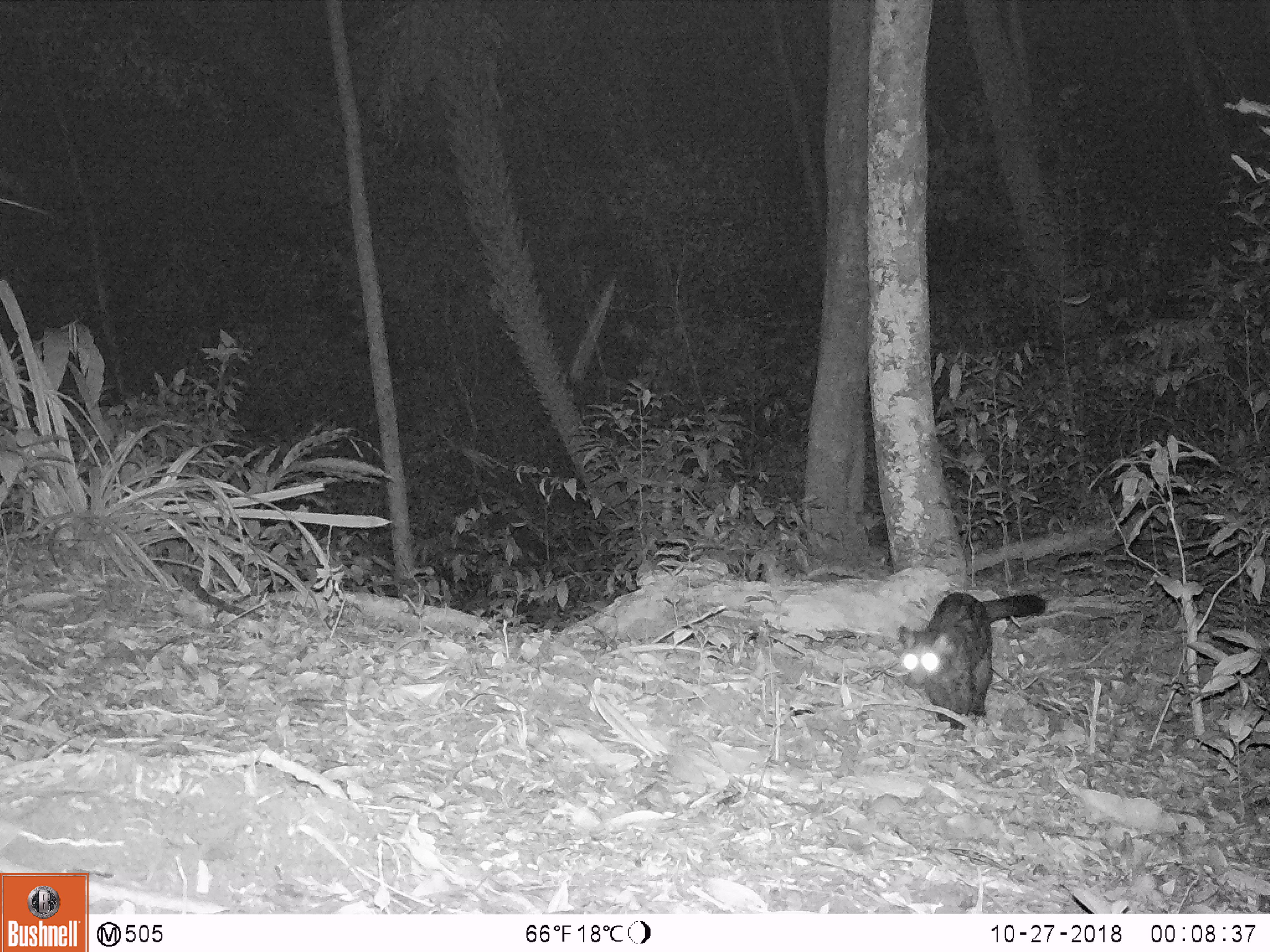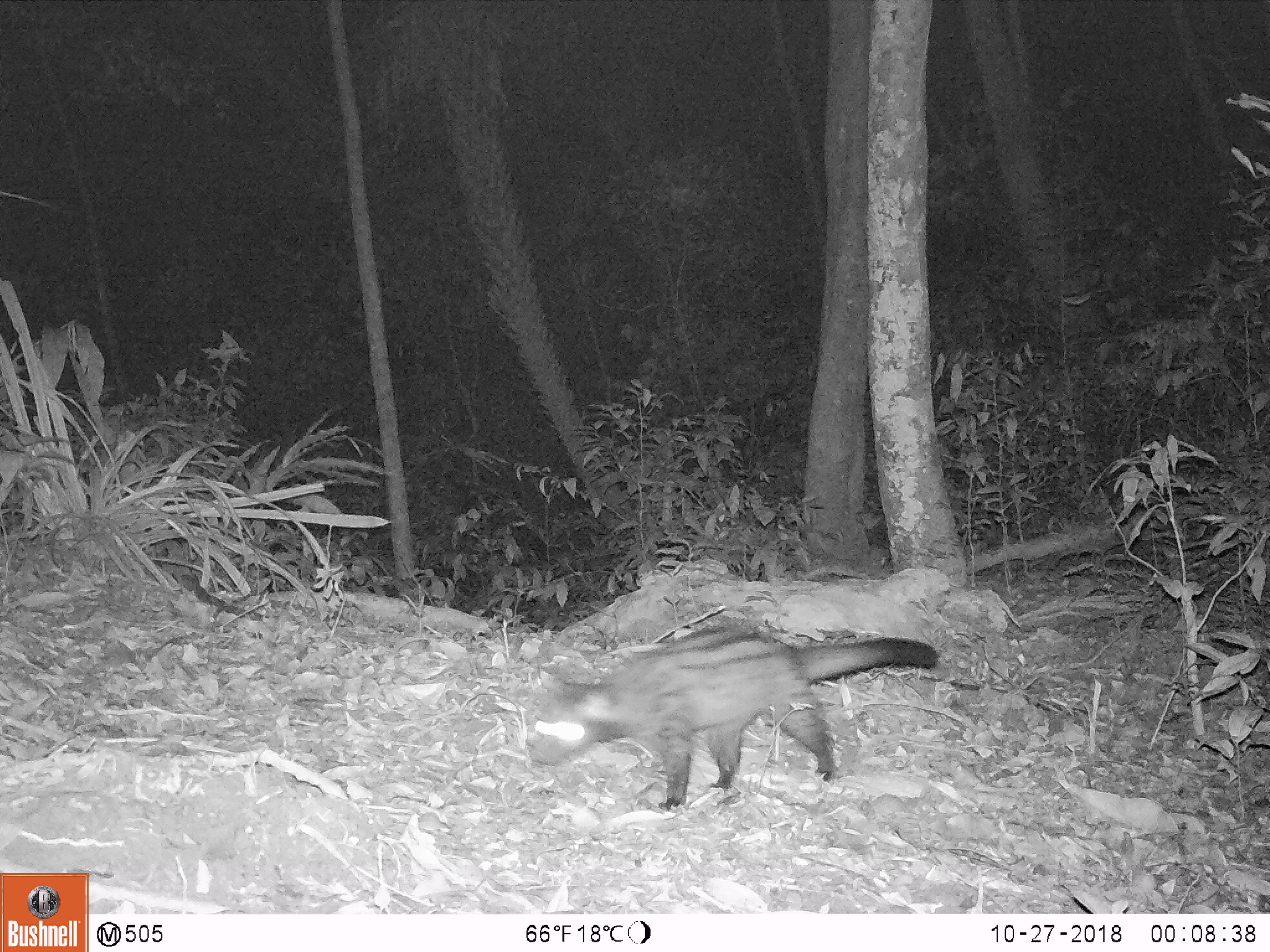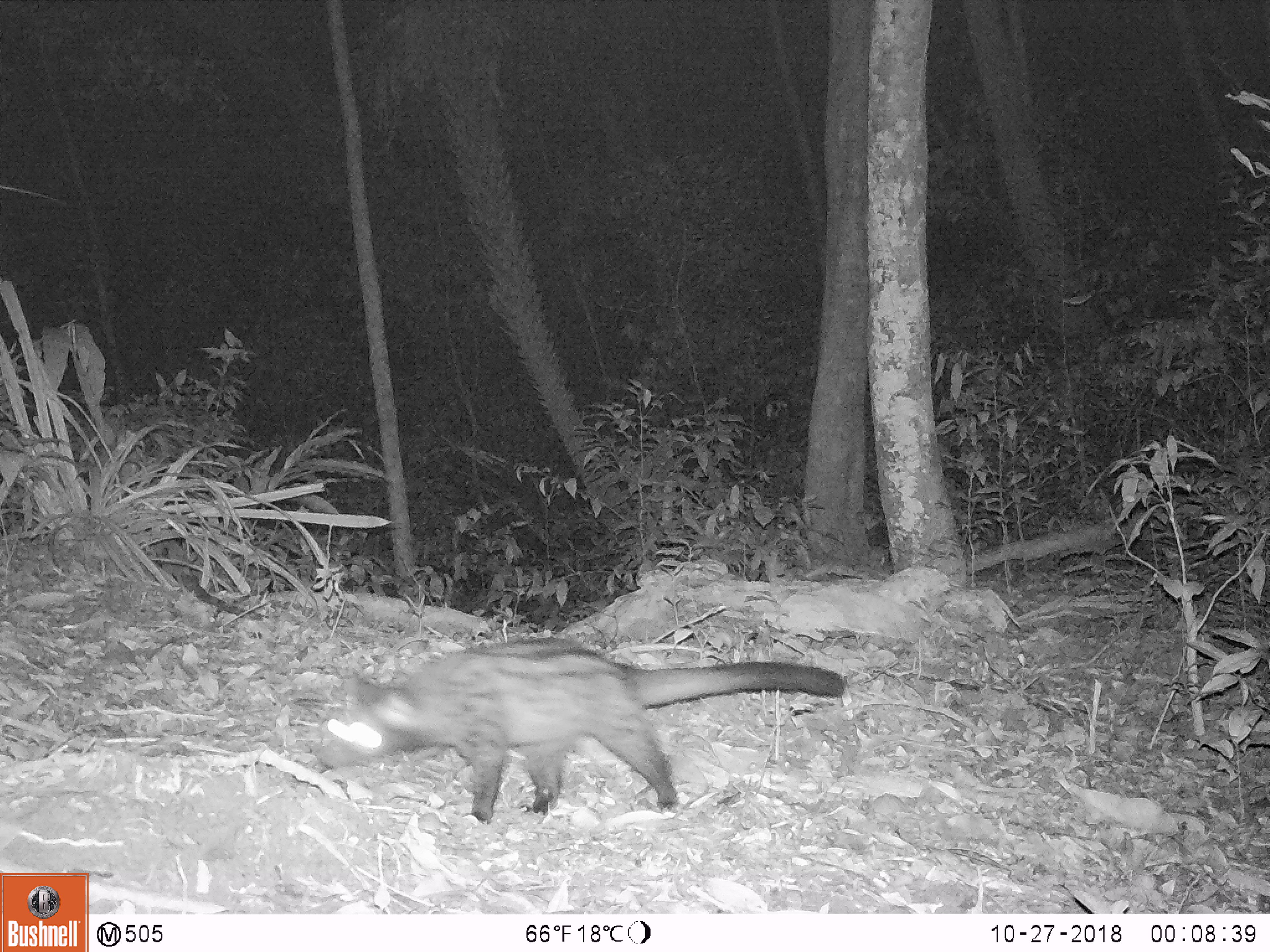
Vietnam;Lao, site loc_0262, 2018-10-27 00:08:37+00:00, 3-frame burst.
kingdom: Animalia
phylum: Chordata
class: Mammalia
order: Carnivora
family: Viverridae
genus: Paradoxurus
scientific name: Paradoxurus hermaphroditus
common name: common palm civet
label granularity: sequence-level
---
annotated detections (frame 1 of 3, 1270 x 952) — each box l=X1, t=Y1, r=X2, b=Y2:
common palm civet: l=896, t=592, r=1045, b=730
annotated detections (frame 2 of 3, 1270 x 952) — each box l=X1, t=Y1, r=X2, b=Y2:
common palm civet: l=530, t=623, r=937, b=811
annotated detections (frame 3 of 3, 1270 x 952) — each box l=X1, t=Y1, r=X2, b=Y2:
common palm civet: l=314, t=636, r=845, b=824